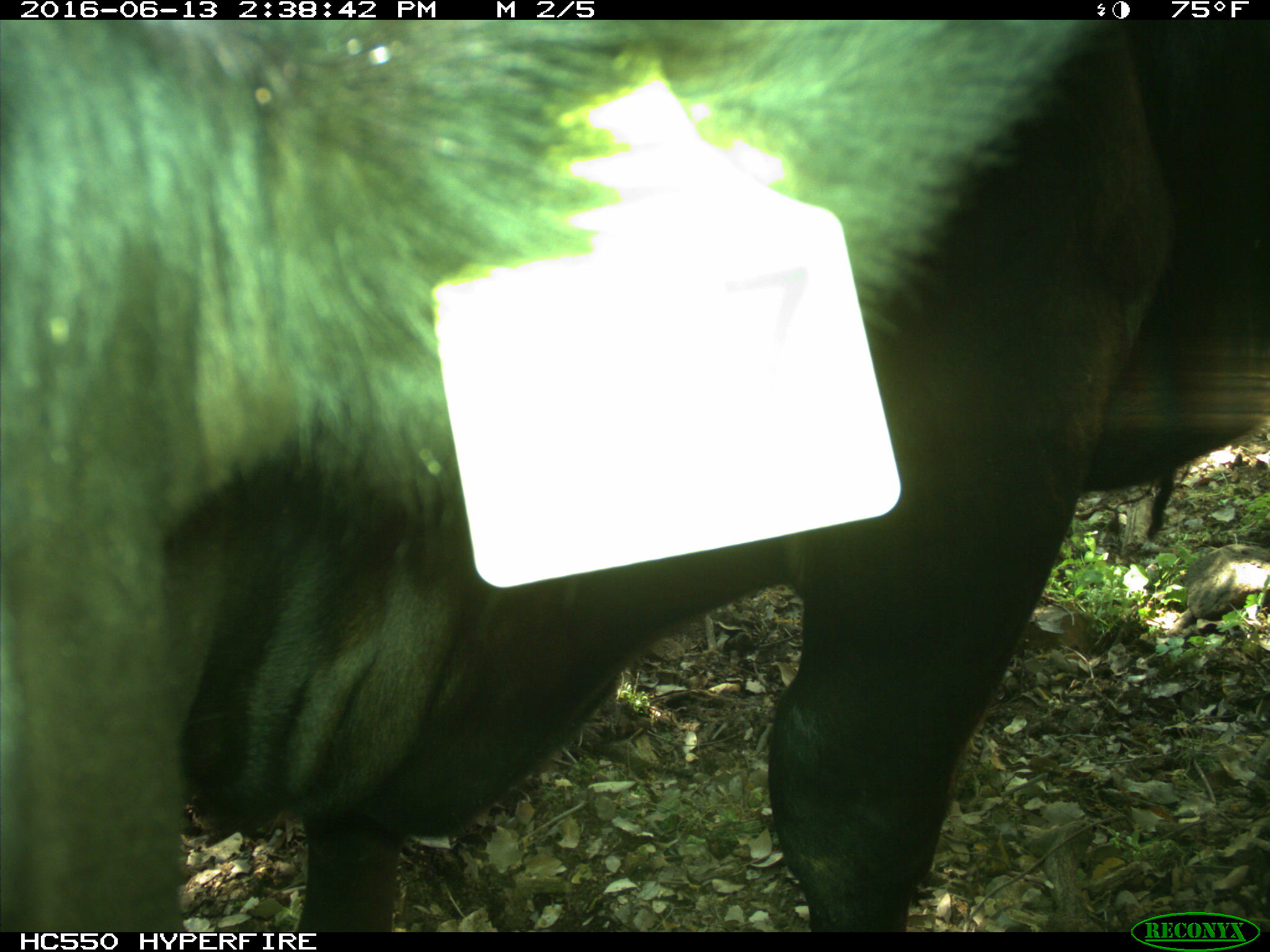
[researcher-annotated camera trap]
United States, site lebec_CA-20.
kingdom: Animalia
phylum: Chordata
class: Mammalia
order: Artiodactyla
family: Bovidae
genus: Bos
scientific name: Bos taurus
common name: domestic cow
Bos taurus (domestic cow).